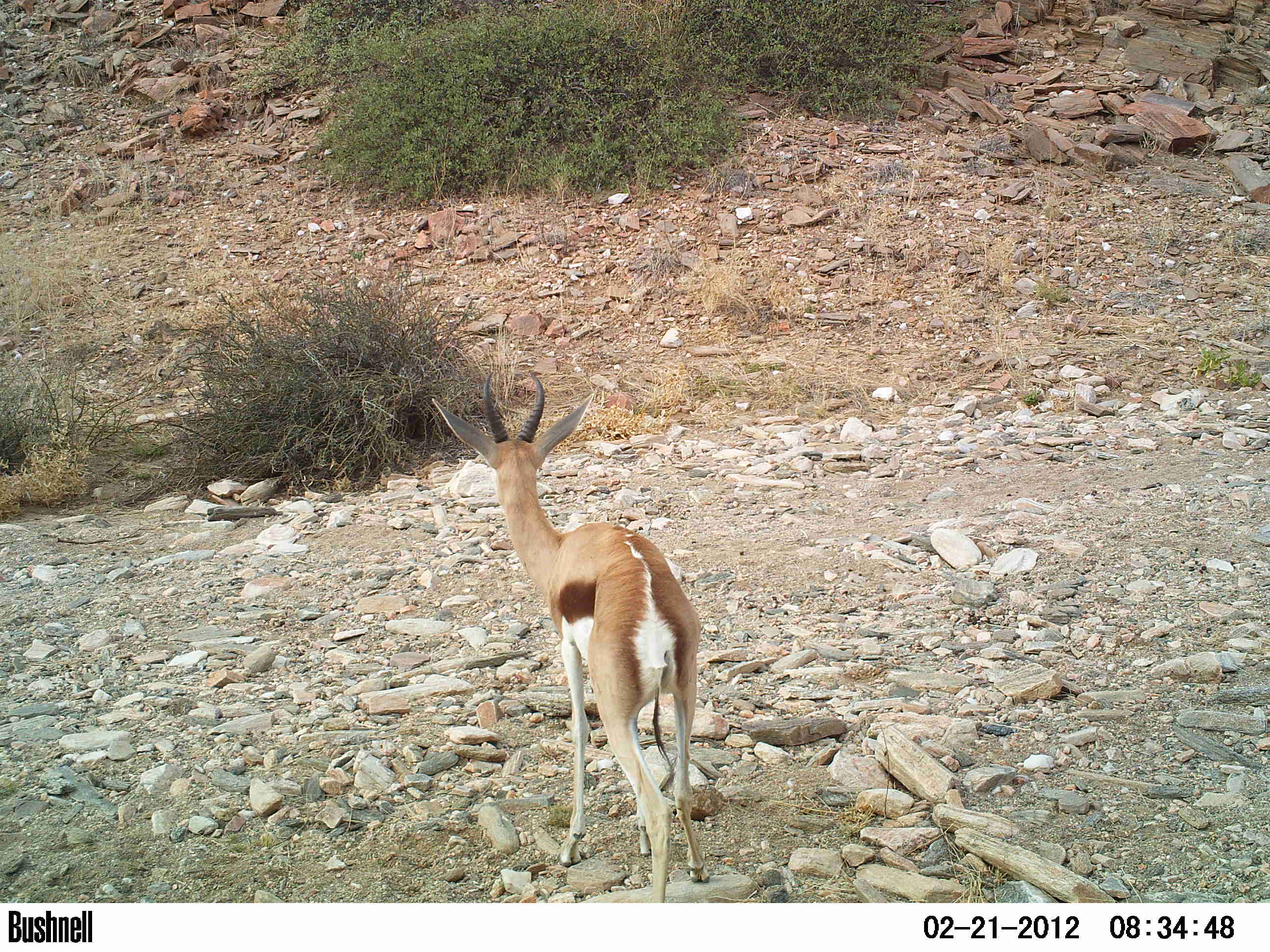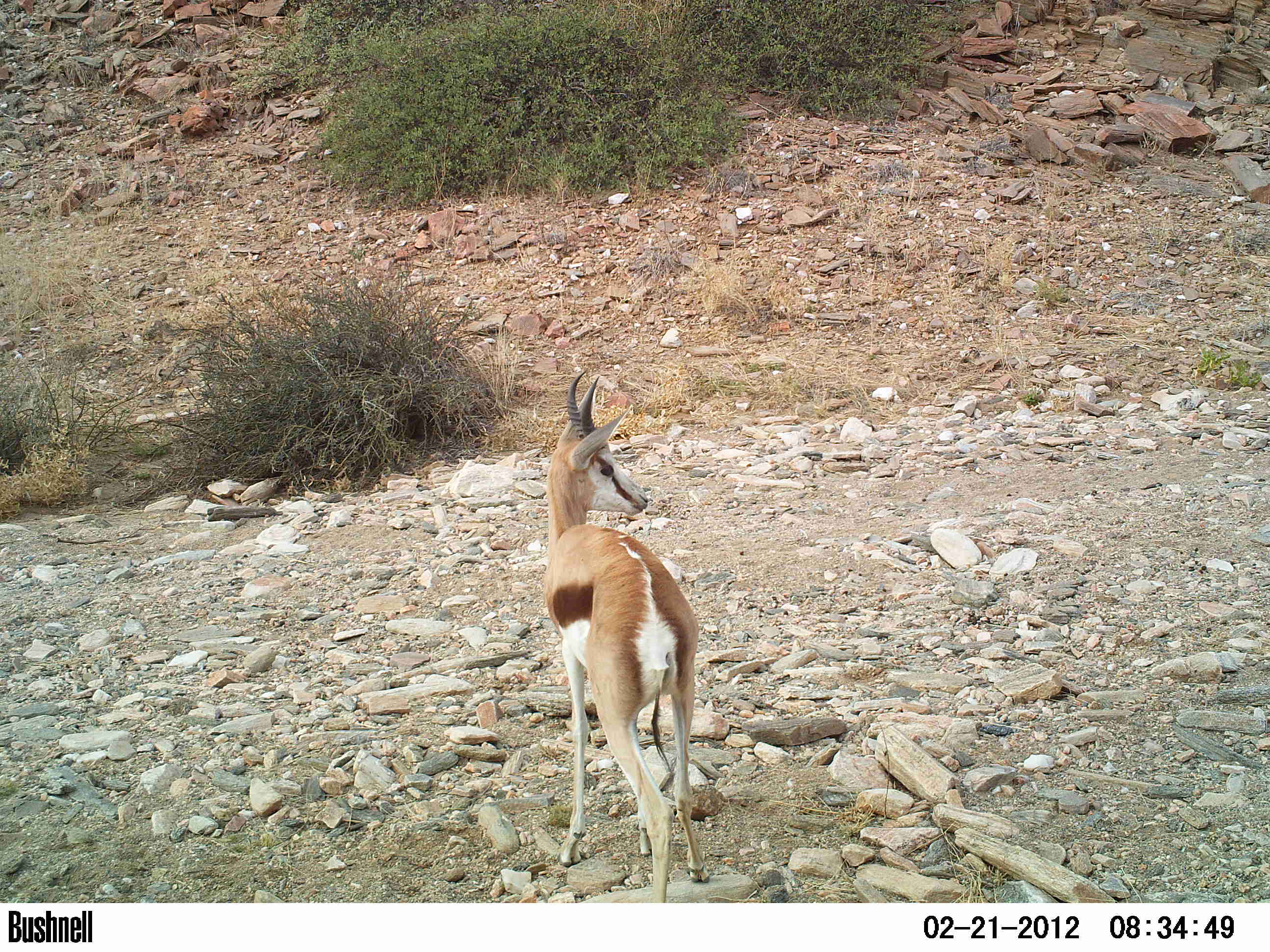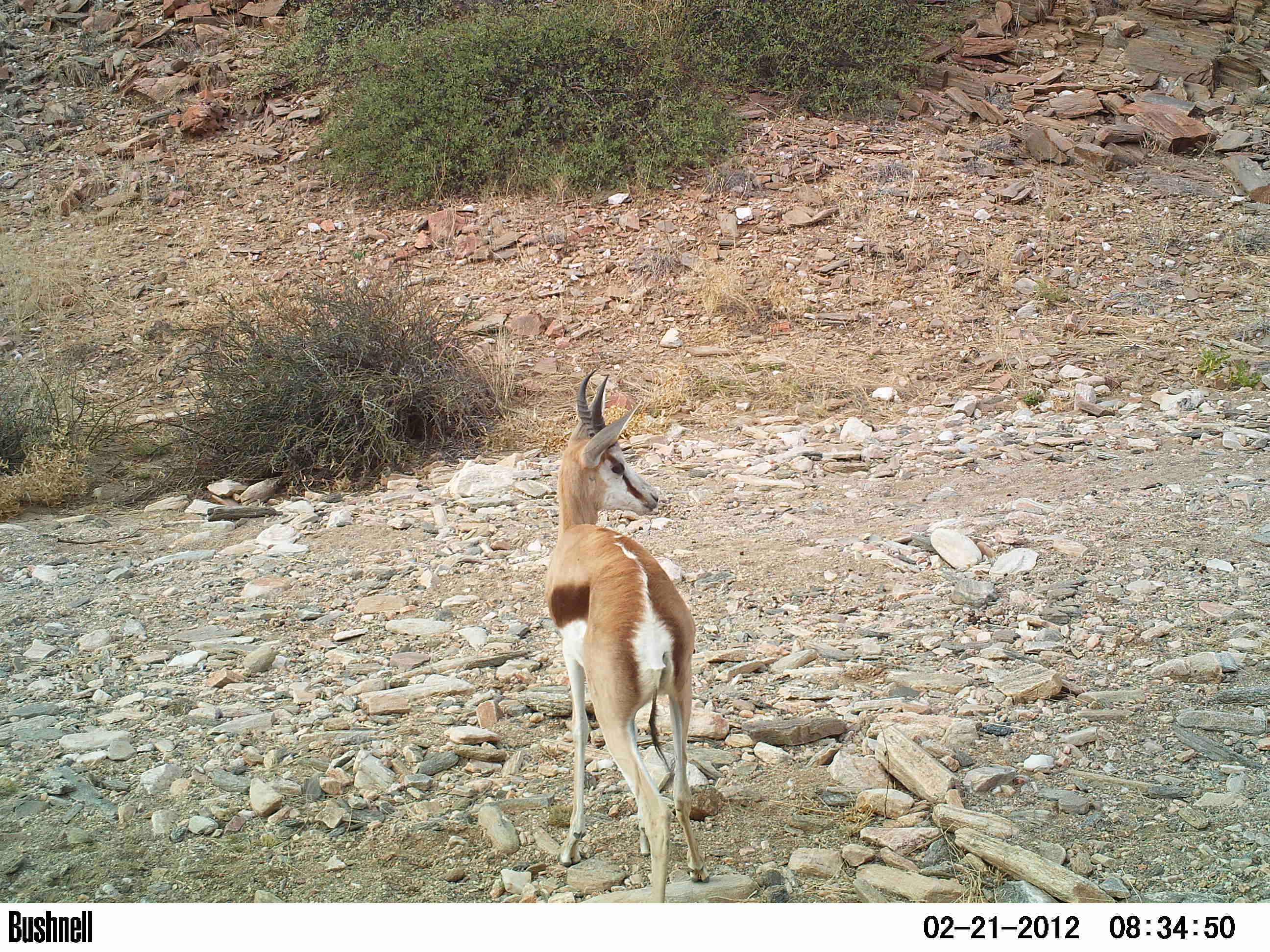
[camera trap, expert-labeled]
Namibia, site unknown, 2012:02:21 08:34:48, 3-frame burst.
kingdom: Animalia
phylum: Chordata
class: Mammalia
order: Artiodactyla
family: Bovidae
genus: Antidorcas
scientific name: Antidorcas marsupialis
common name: springbok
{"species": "Antidorcas marsupialis (springbok)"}